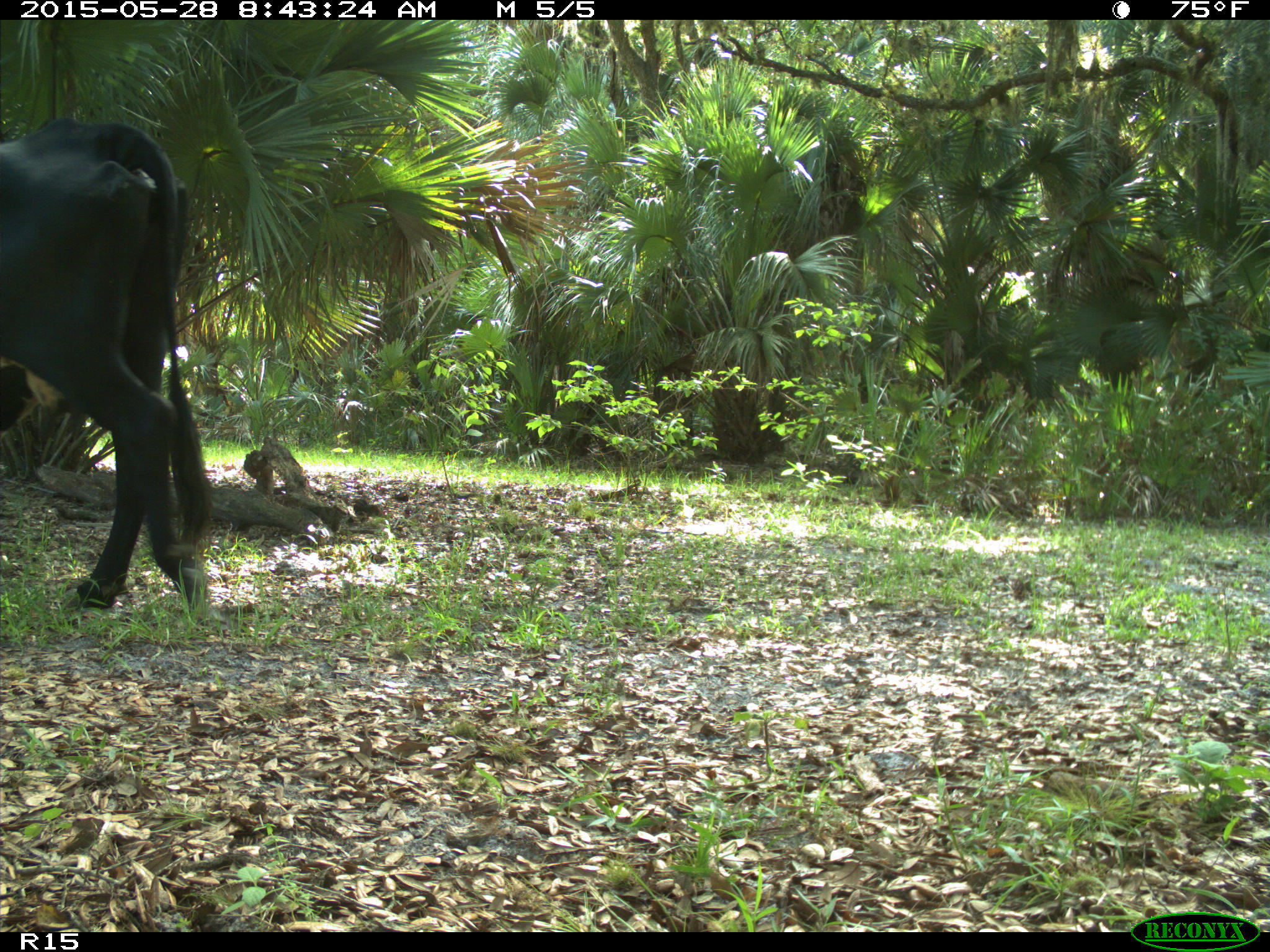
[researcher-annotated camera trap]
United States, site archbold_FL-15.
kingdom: Animalia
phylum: Chordata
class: Mammalia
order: Artiodactyla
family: Bovidae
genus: Bos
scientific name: Bos taurus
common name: domestic cow